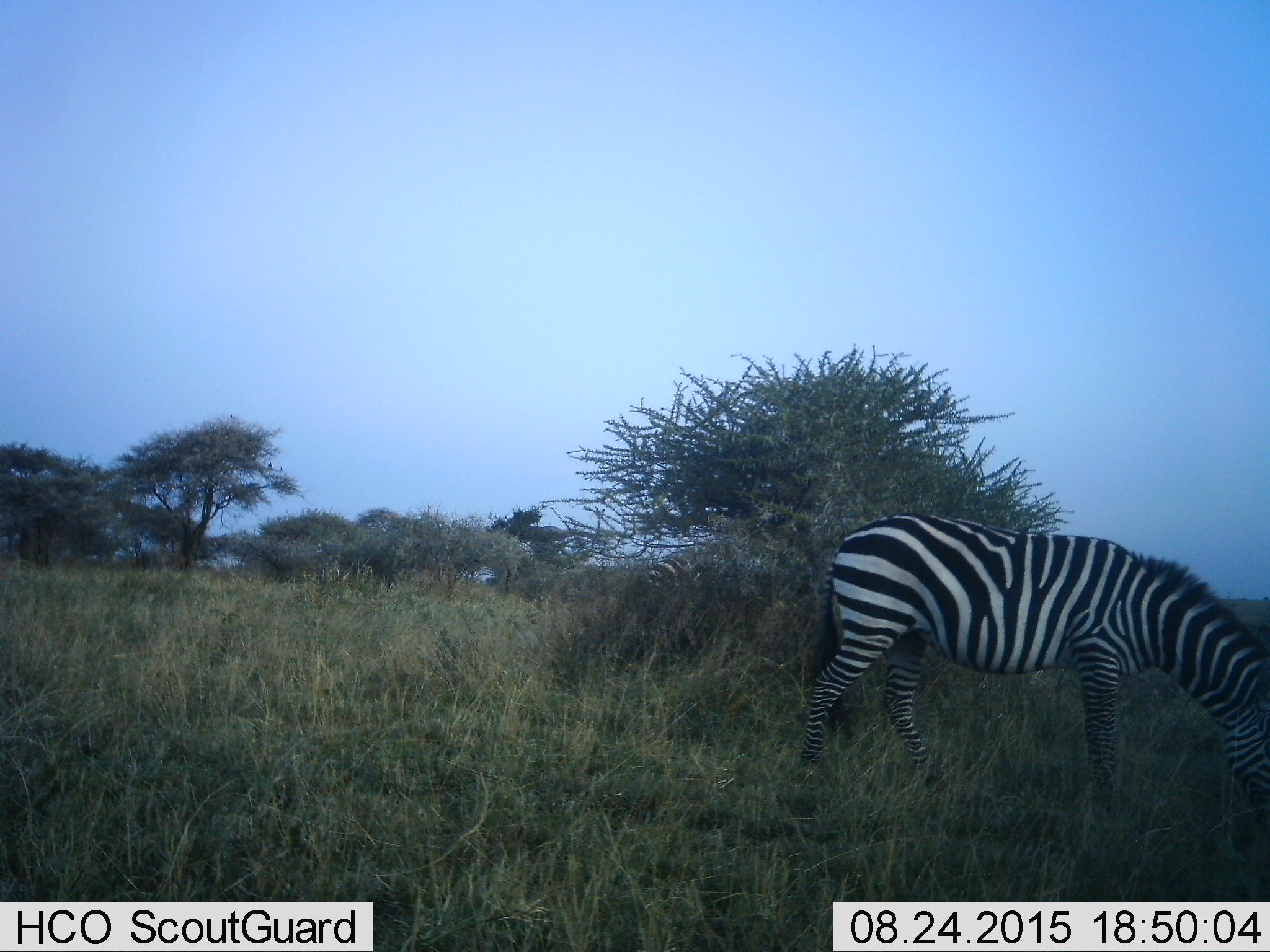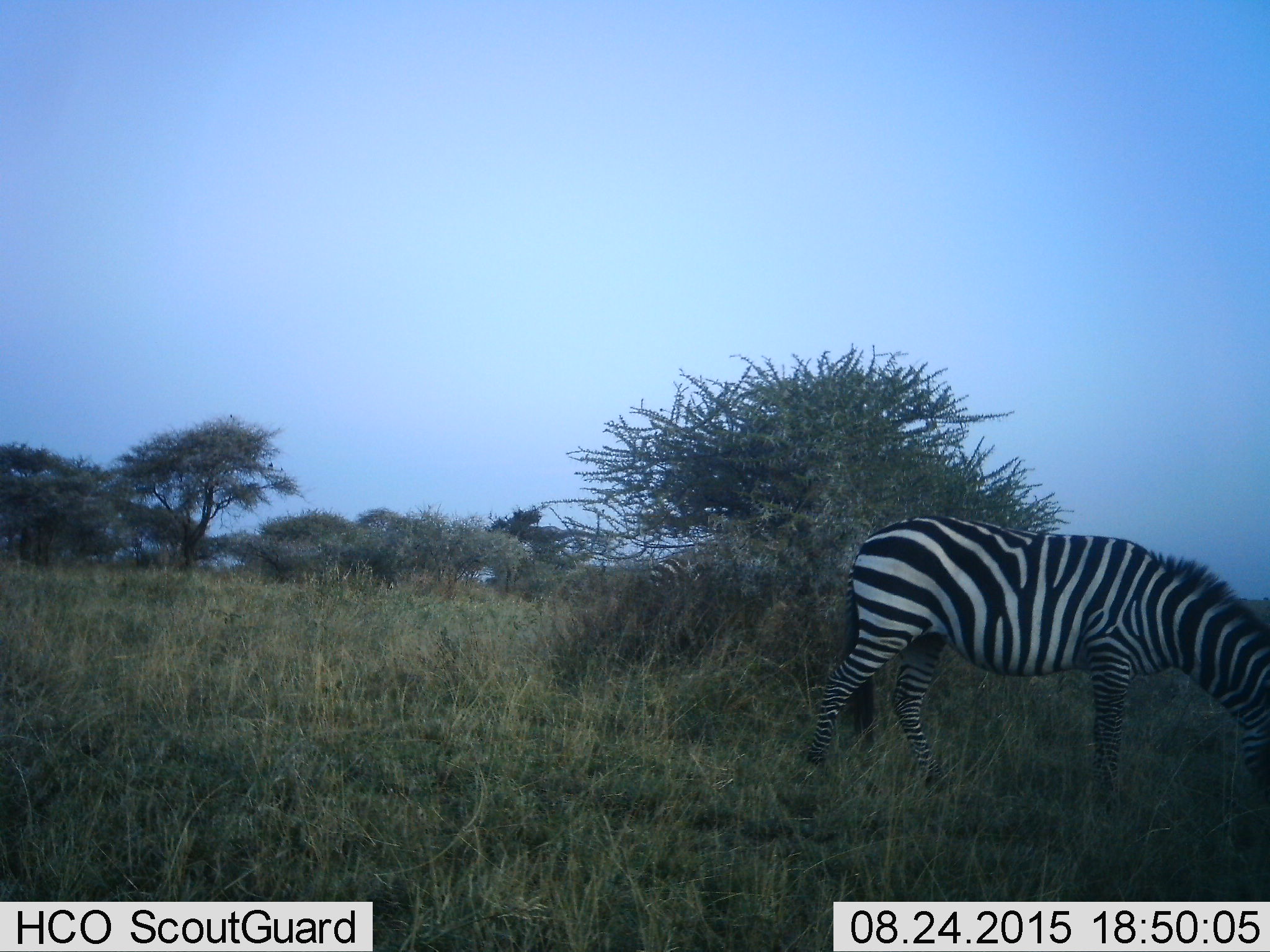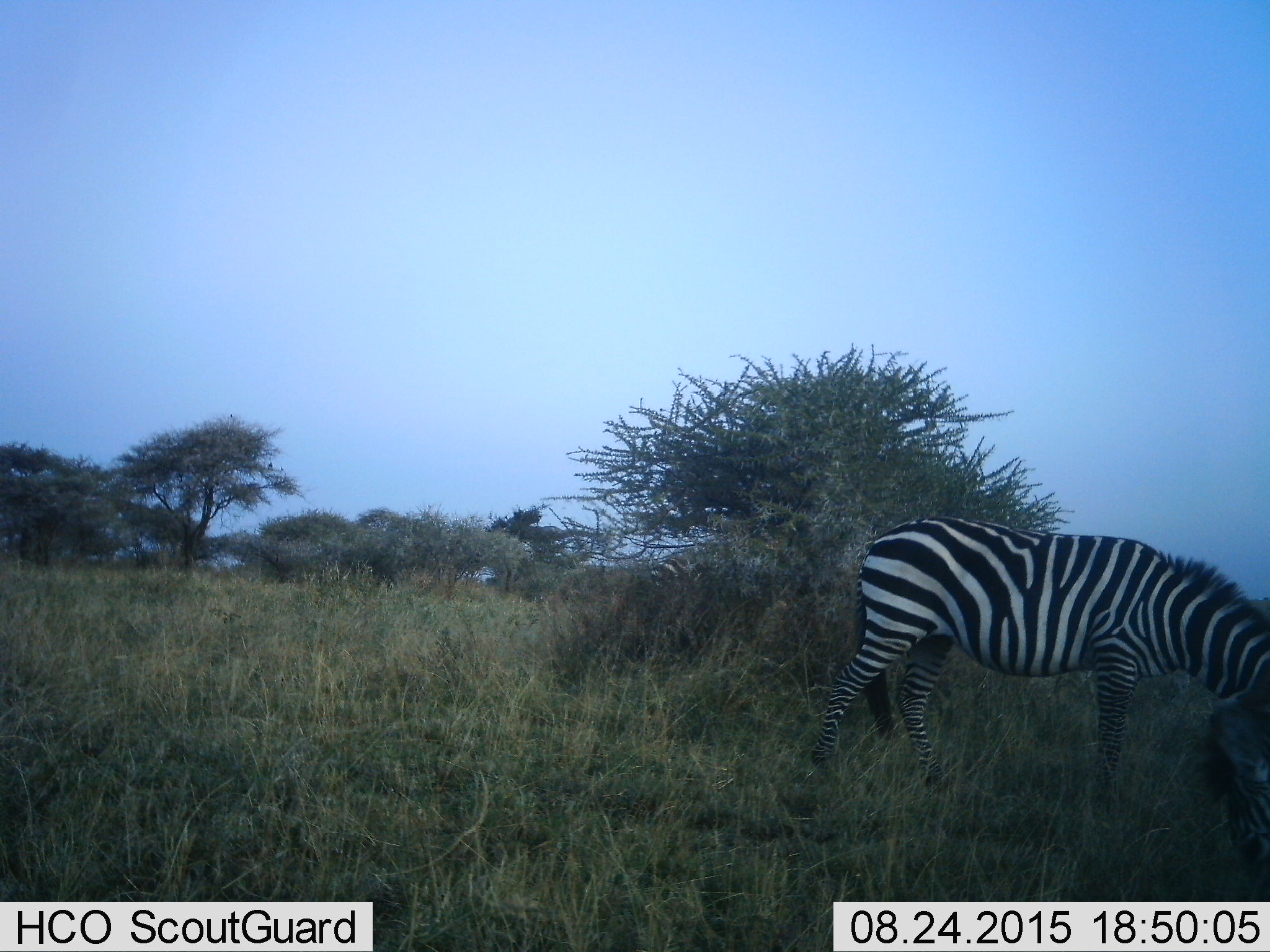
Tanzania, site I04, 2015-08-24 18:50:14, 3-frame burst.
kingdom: Animalia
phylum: Chordata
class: Mammalia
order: Perissodactyla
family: Equidae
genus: Equus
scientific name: Equus quagga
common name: plains zebra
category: zebra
Zebra (plains zebra) (Equus quagga), count 1. Behavior (volunteer vote fractions): standing 20%, resting 0%, moving 20%, interacting 0%. Young present (vote fraction): 0%. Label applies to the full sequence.